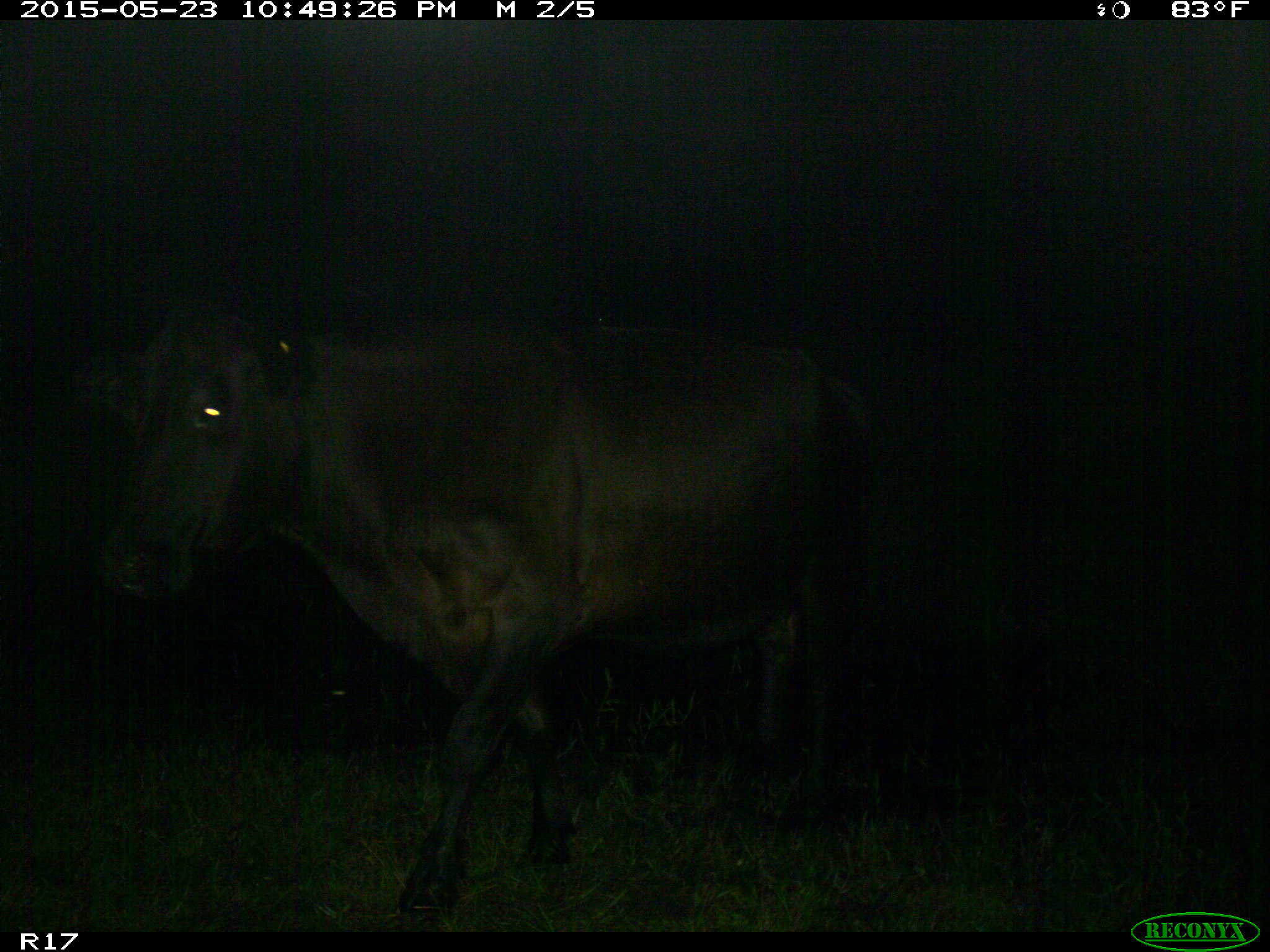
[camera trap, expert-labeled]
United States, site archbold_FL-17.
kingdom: Animalia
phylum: Chordata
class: Mammalia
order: Artiodactyla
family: Bovidae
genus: Bos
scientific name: Bos taurus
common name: domestic cow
Bos taurus (domestic cow).